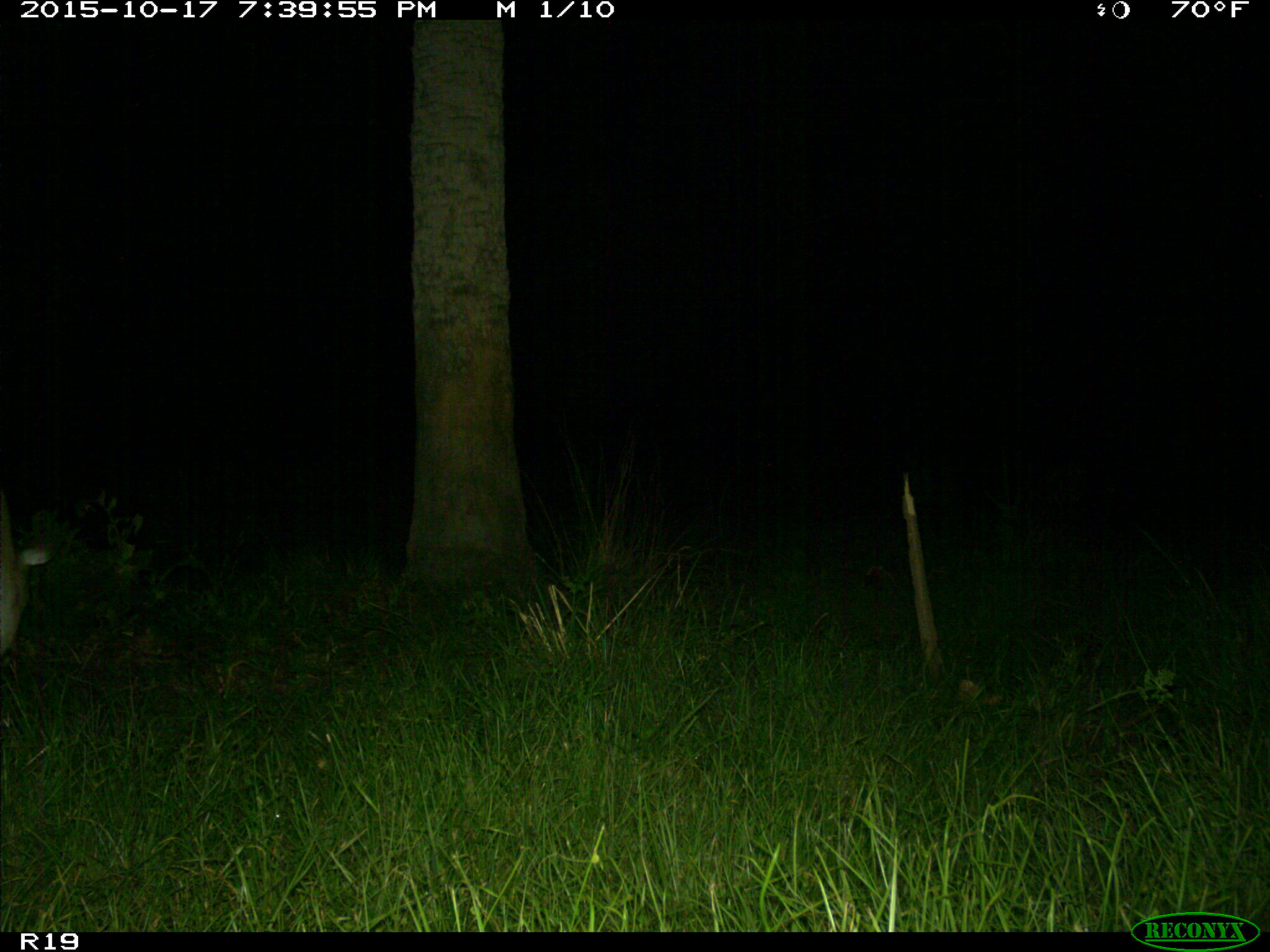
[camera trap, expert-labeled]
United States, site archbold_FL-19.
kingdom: Animalia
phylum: Chordata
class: Mammalia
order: Artiodactyla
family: Cervidae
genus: Odocoileus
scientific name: Odocoileus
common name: deer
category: unidentified deer